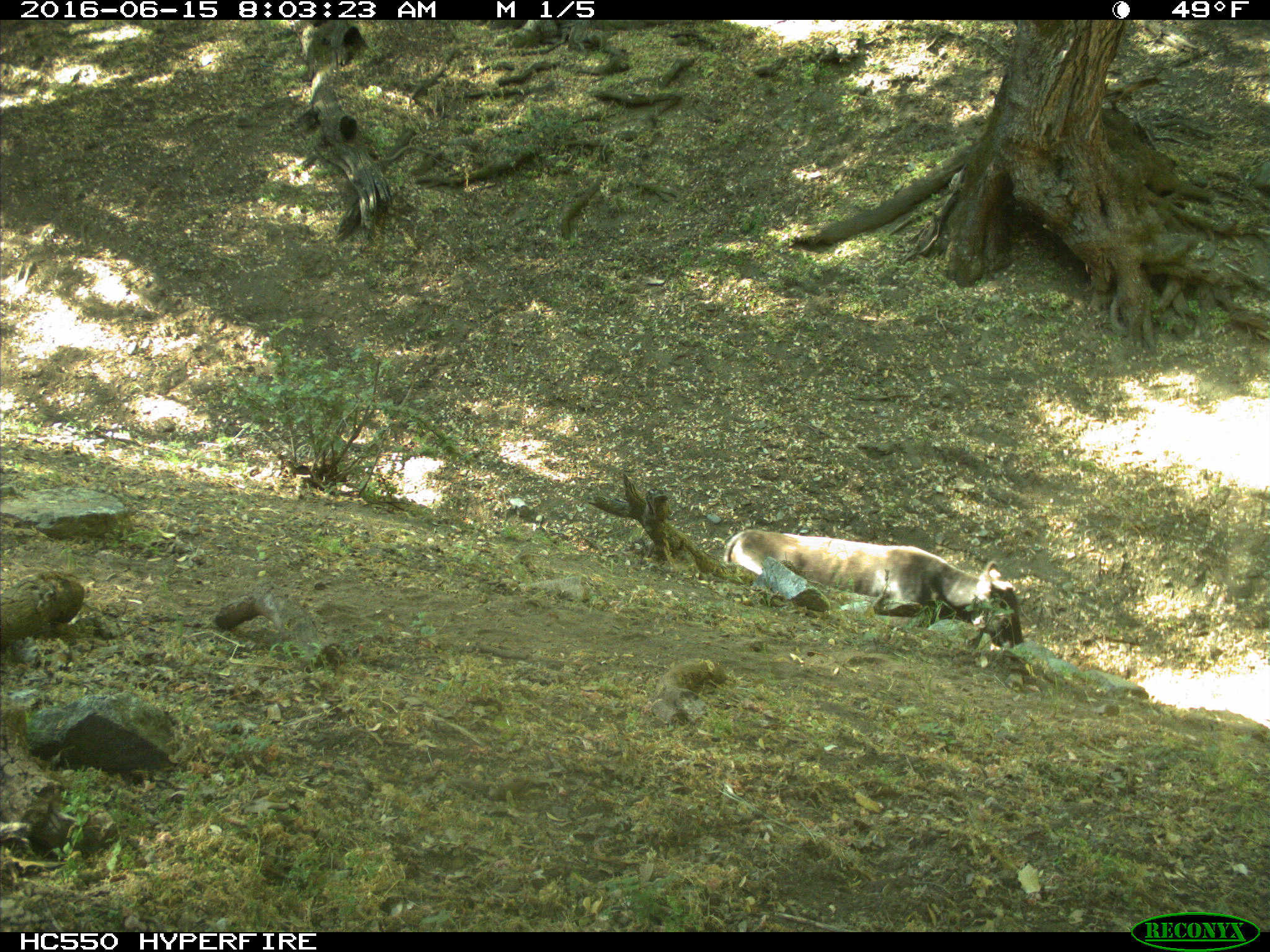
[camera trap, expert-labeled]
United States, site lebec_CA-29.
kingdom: Animalia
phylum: Chordata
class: Mammalia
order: Artiodactyla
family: Bovidae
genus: Bos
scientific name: Bos taurus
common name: domestic cow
Bos taurus (domestic cow).